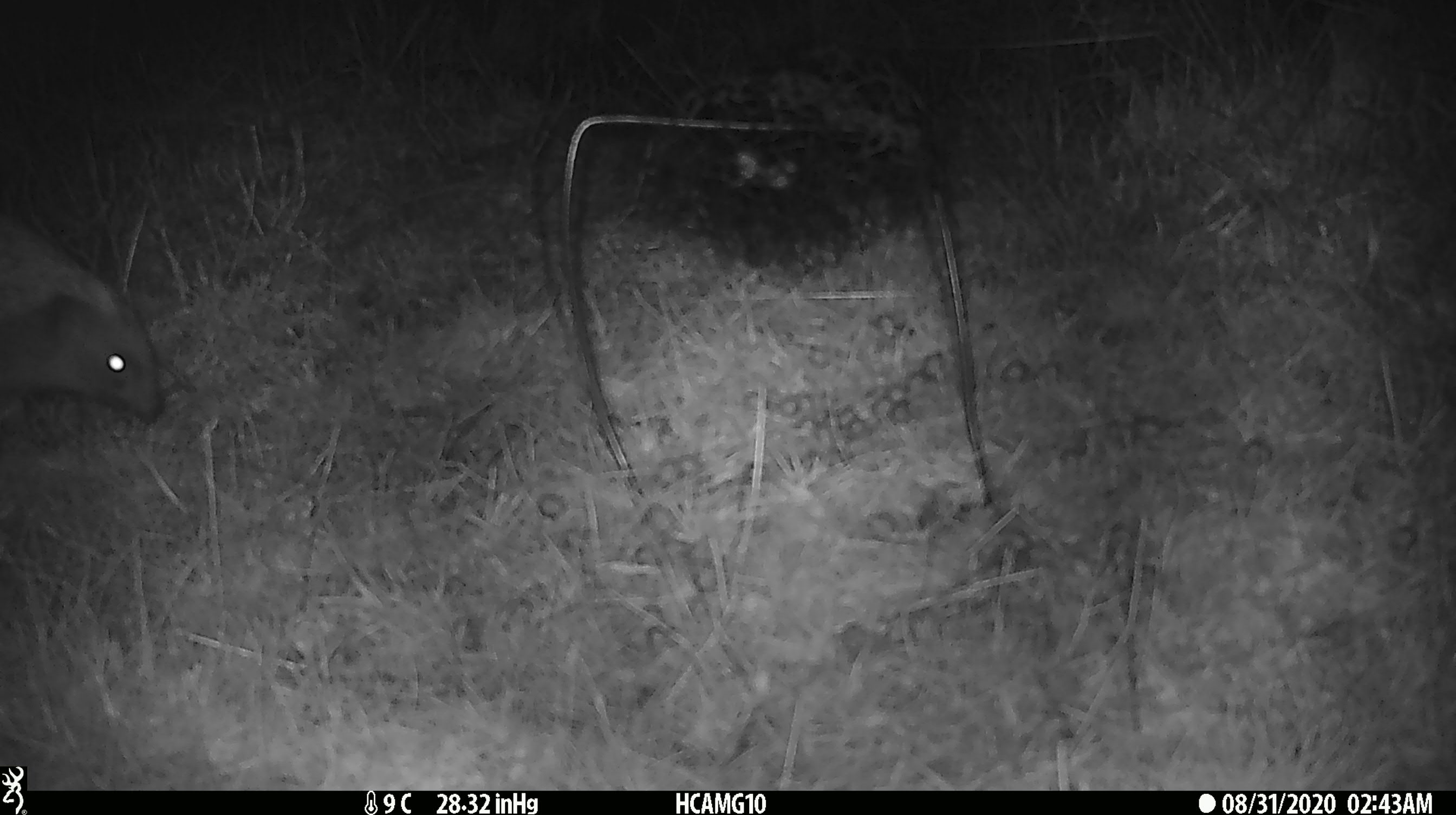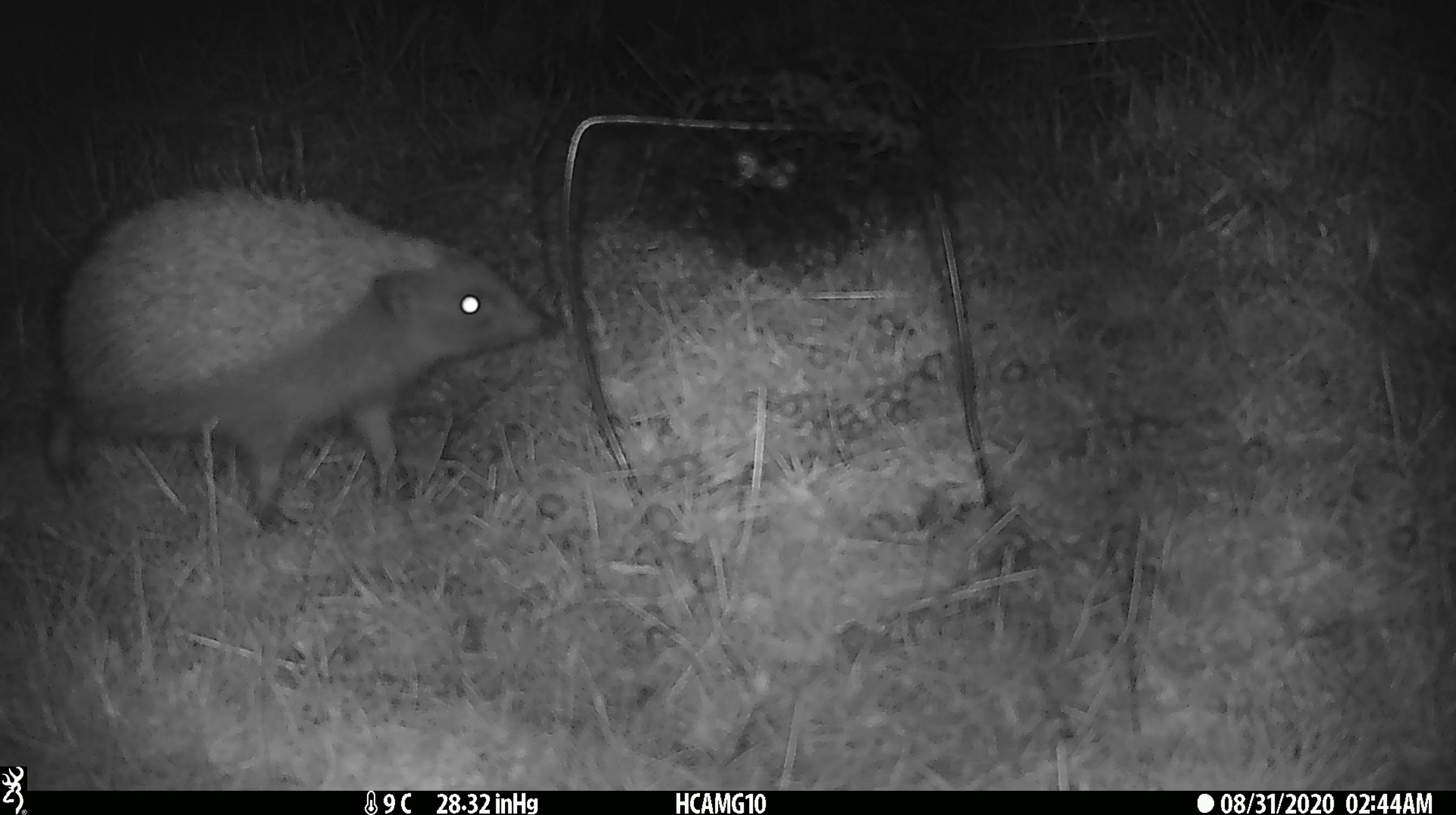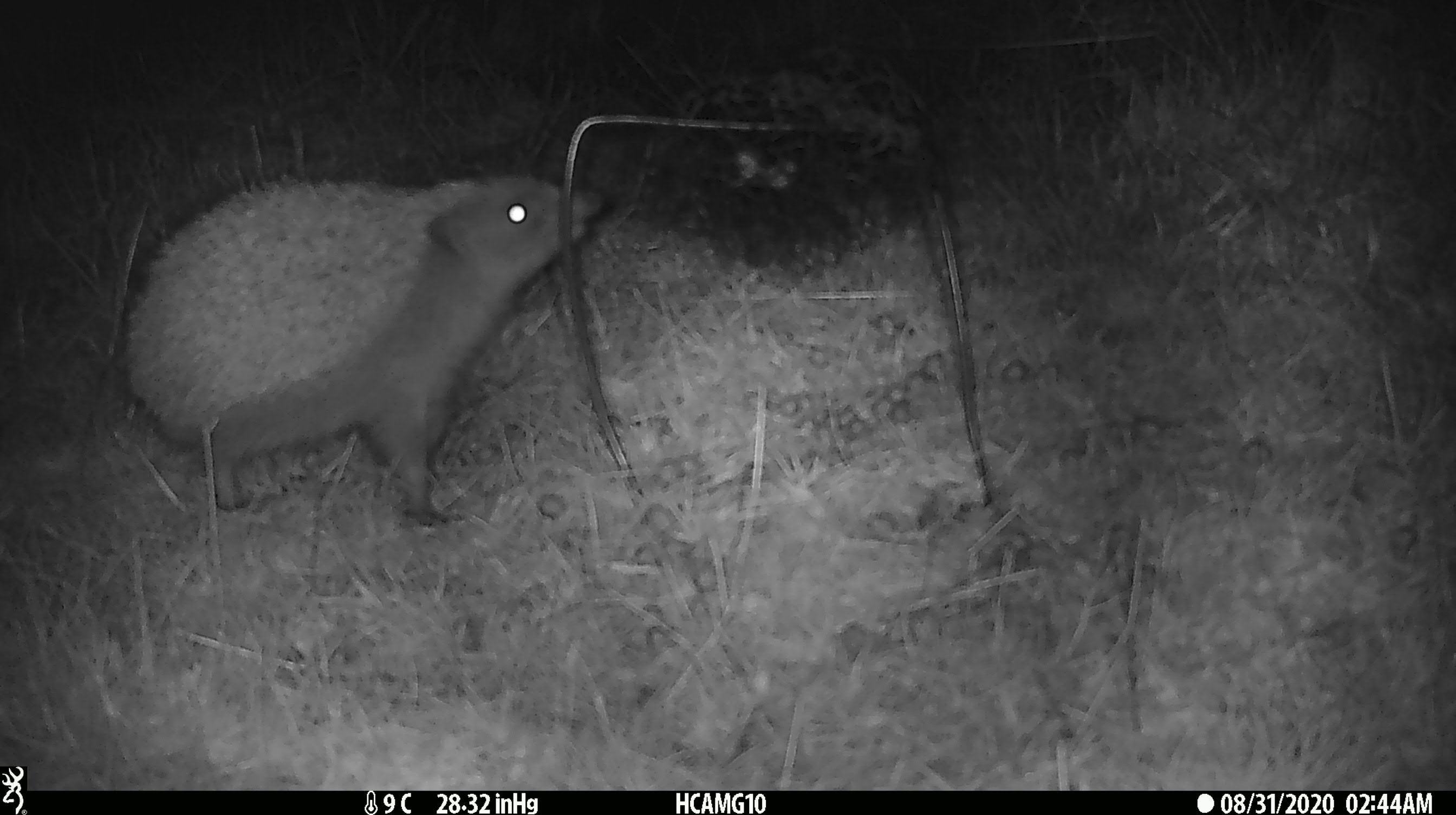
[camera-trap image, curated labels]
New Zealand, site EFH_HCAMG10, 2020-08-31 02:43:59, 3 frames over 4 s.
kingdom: Animalia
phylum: Chordata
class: Mammalia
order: Eulipotyphla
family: Erinaceidae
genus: Erinaceus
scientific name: Erinaceus europaeus europaeus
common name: european hedgehog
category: hedgehog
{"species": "hedgehog (european hedgehog) (Erinaceus europaeus europaeus)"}